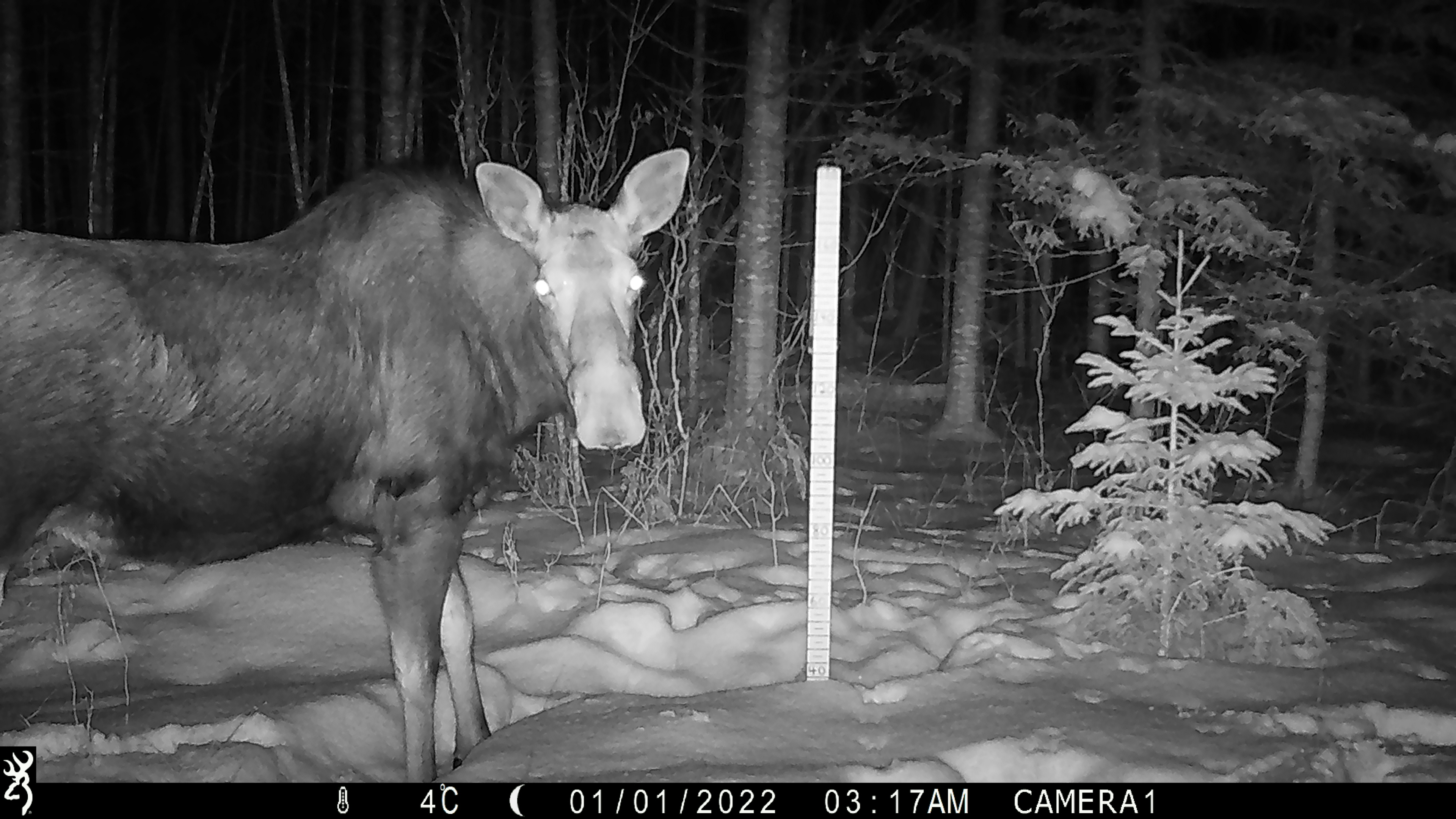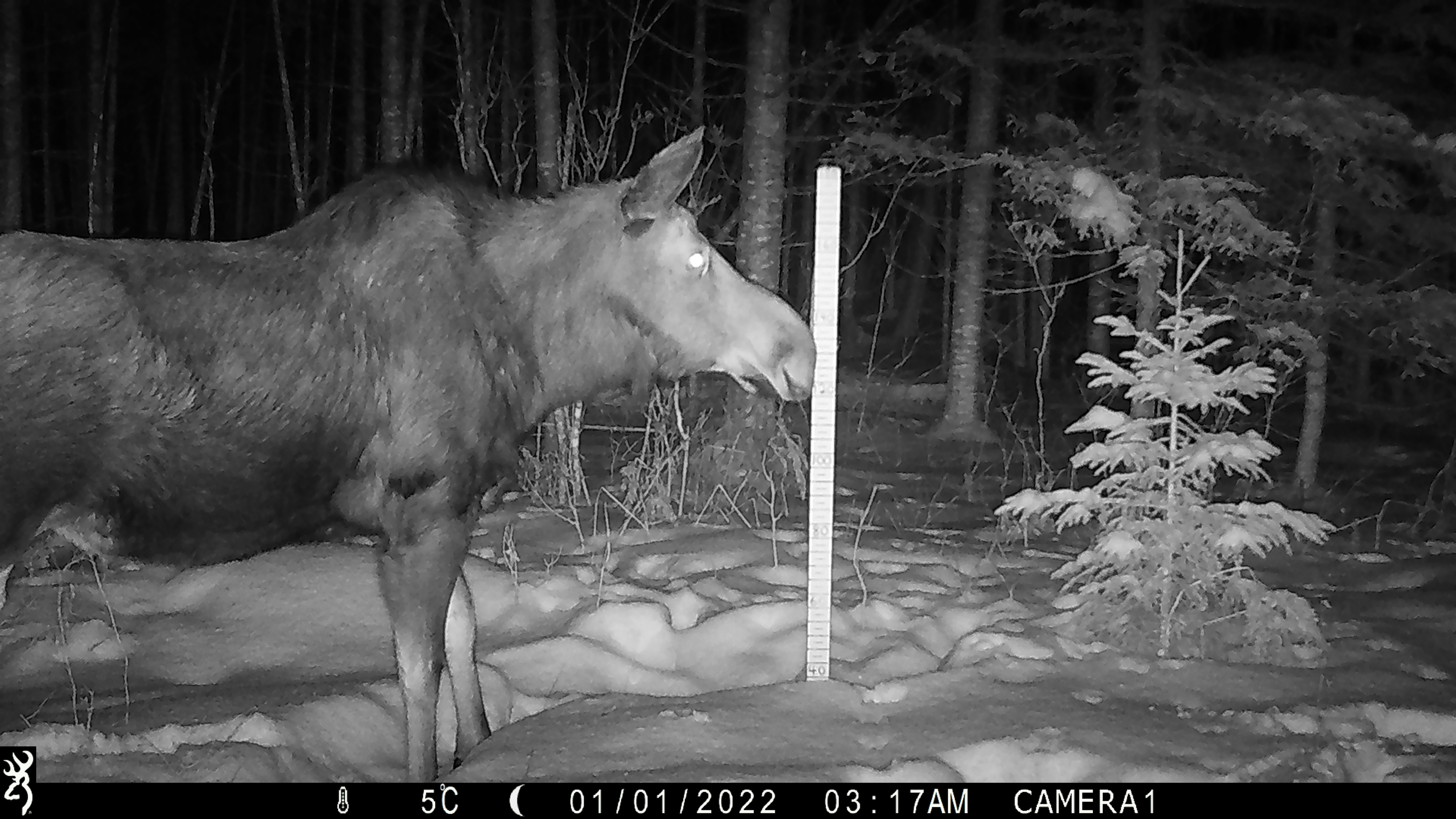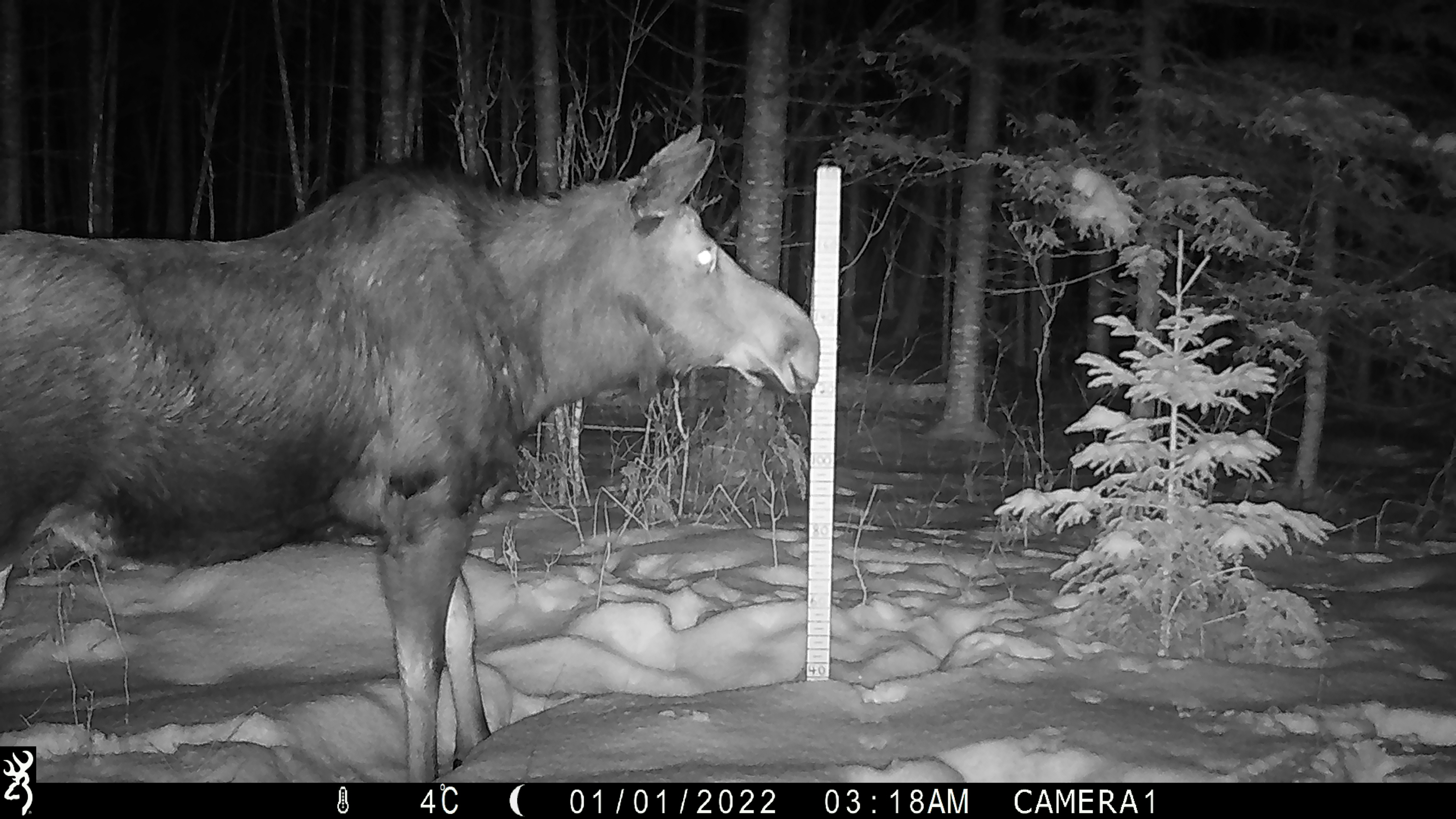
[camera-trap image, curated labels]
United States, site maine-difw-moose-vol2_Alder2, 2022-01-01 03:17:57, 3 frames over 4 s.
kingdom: Animalia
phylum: Chordata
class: Mammalia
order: Artiodactyla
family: Cervidae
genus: Alces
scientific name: Alces alces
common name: moose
Moose (Alces alces).